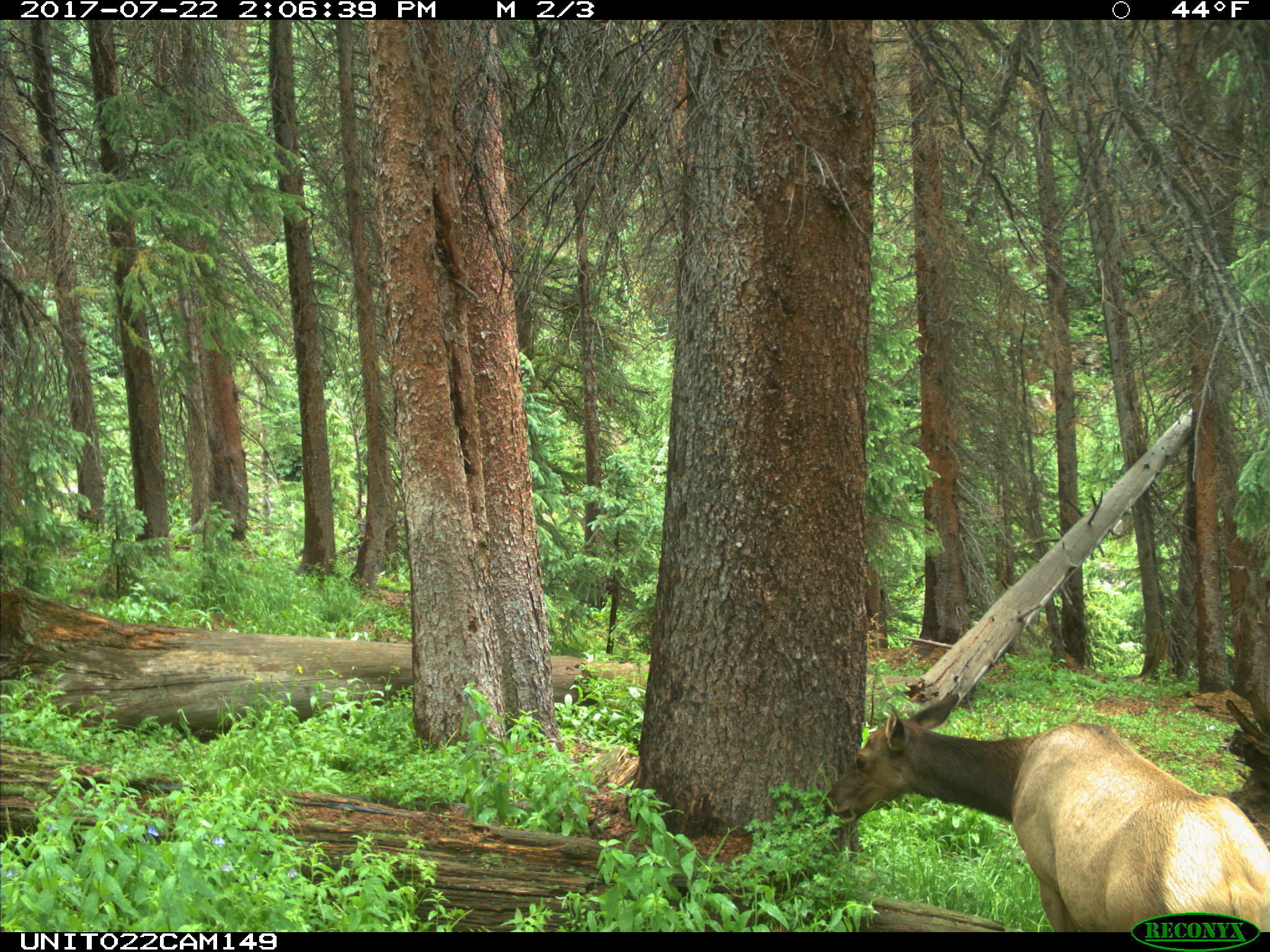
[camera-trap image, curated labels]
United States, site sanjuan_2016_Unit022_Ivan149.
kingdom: Animalia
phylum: Chordata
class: Mammalia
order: Artiodactyla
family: Cervidae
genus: Cervus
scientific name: Cervus elaphus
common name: red deer